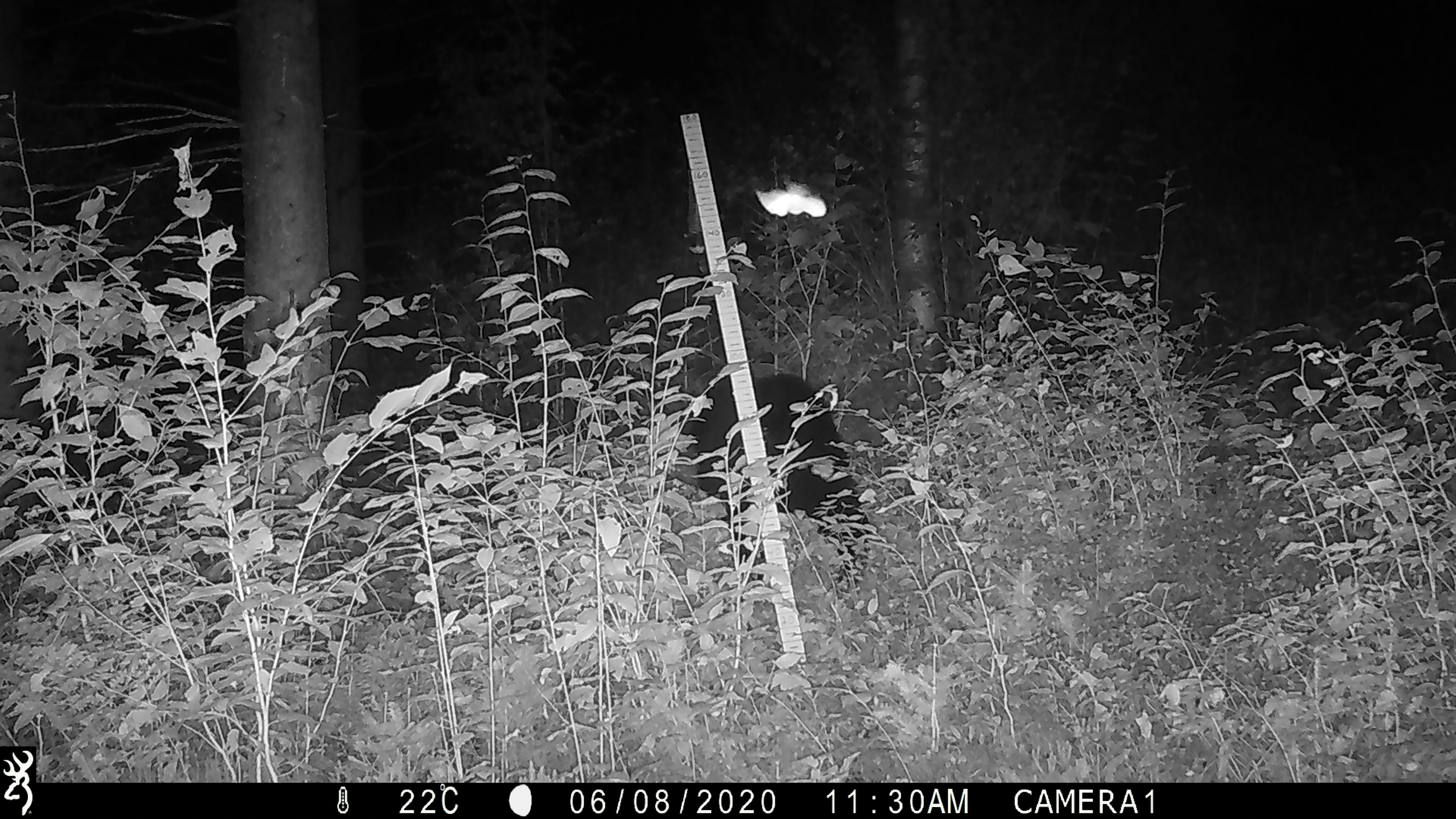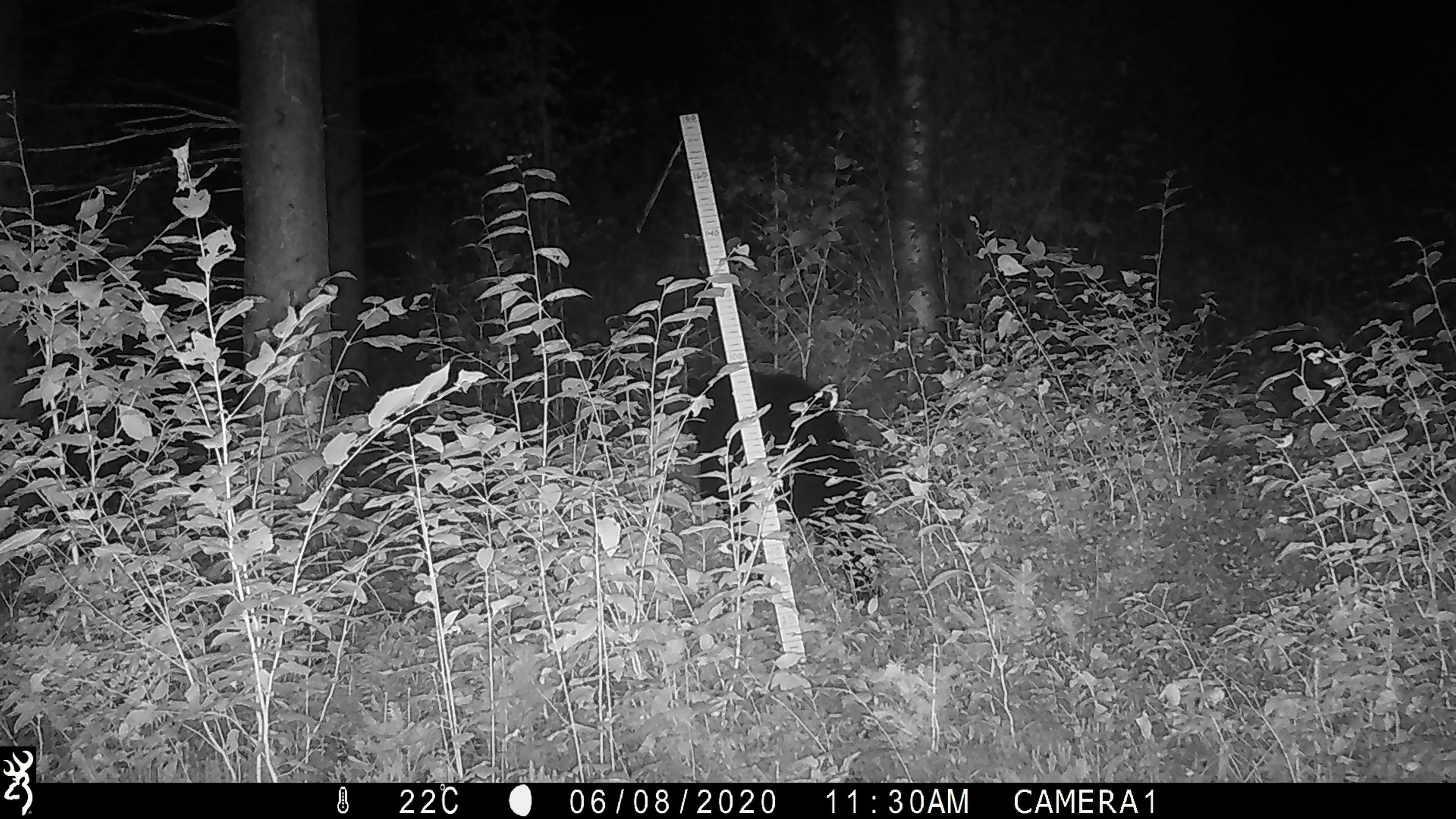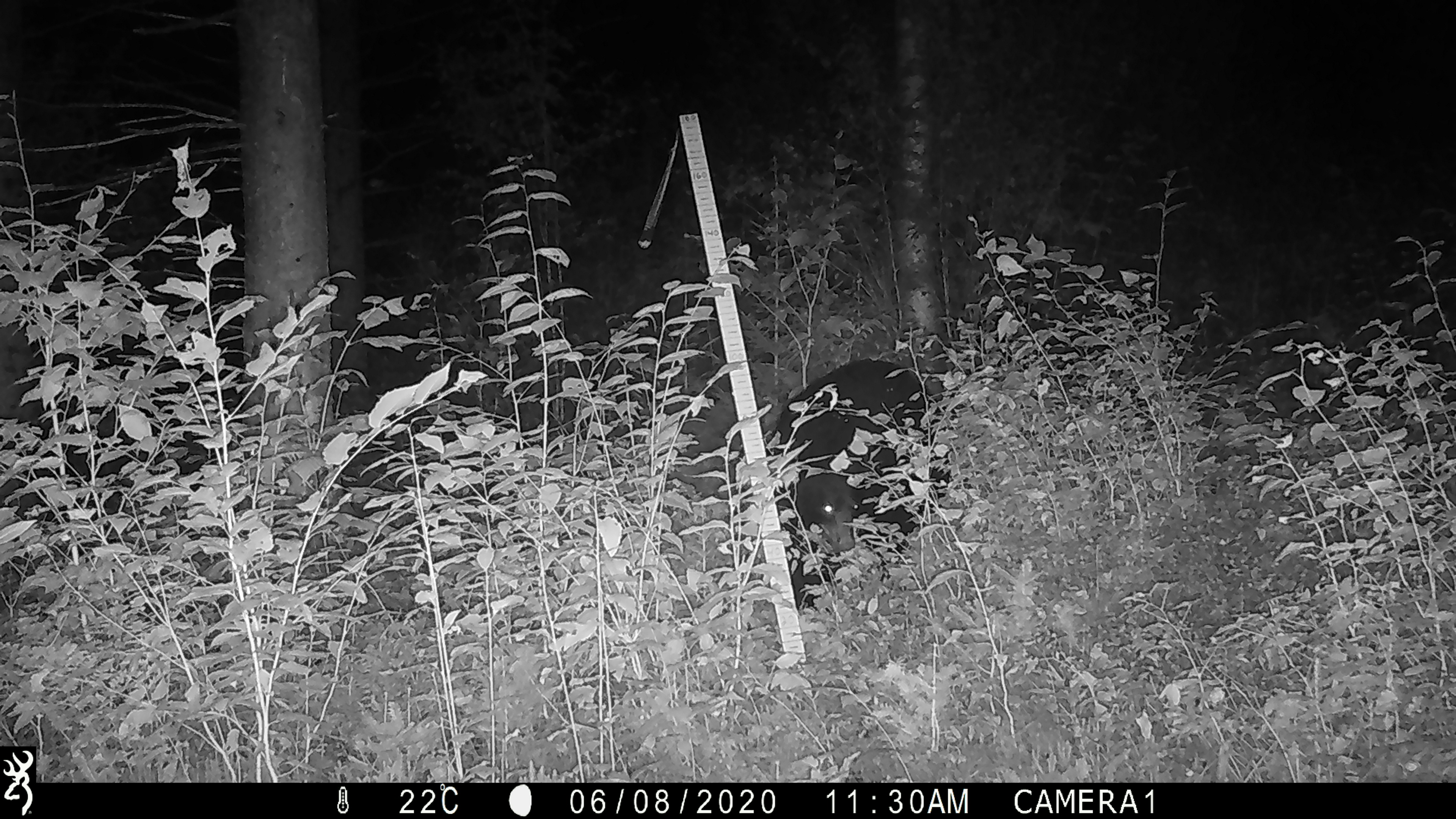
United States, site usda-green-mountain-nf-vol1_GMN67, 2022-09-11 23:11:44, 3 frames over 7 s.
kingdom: Animalia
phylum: Chordata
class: Mammalia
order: Carnivora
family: Ursidae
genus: Ursus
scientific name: Ursus americanus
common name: black bear